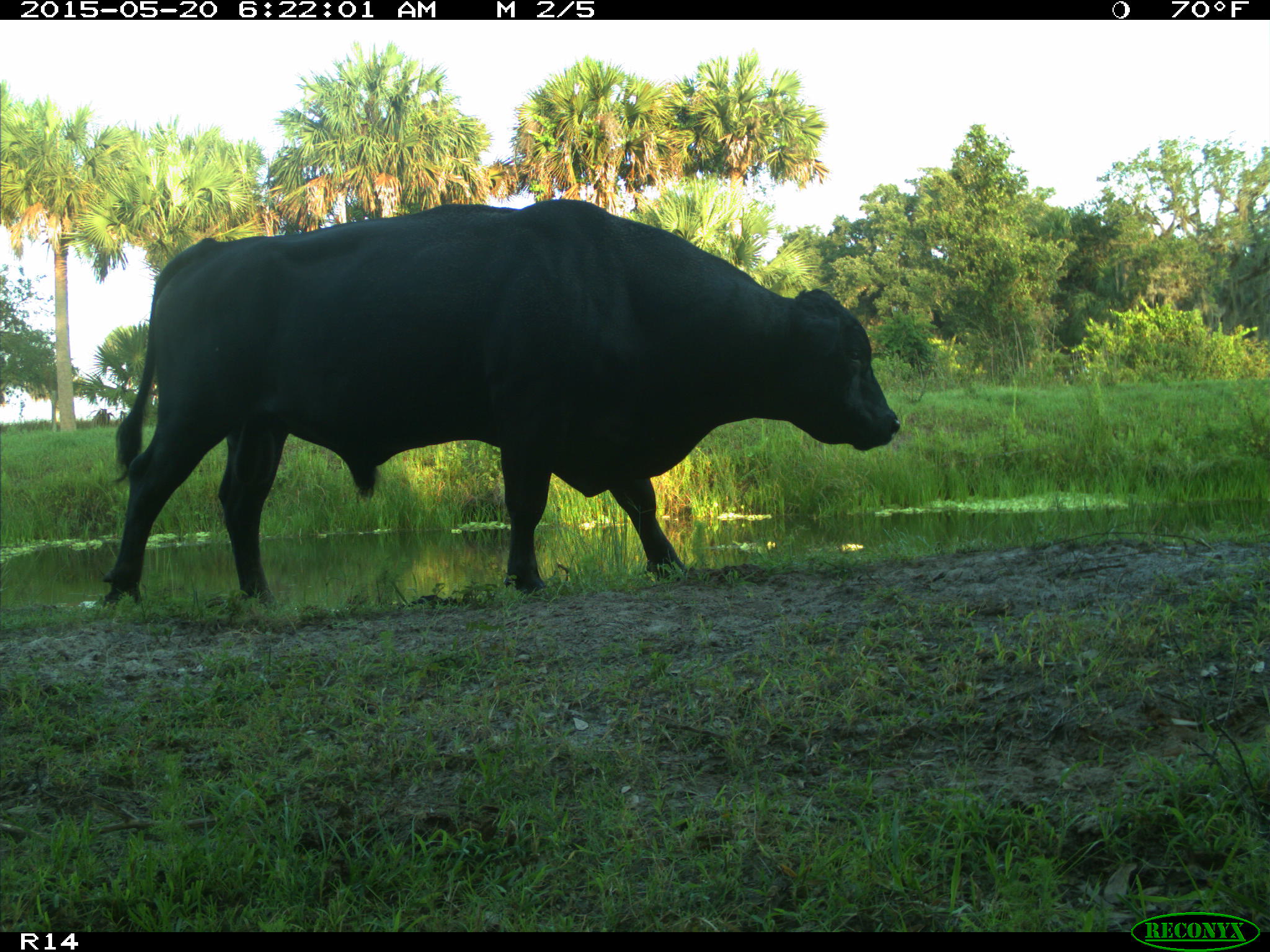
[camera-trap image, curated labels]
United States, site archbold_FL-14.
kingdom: Animalia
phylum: Chordata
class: Mammalia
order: Artiodactyla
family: Bovidae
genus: Bos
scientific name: Bos taurus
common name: domestic cow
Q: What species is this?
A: Bos taurus (domestic cow).